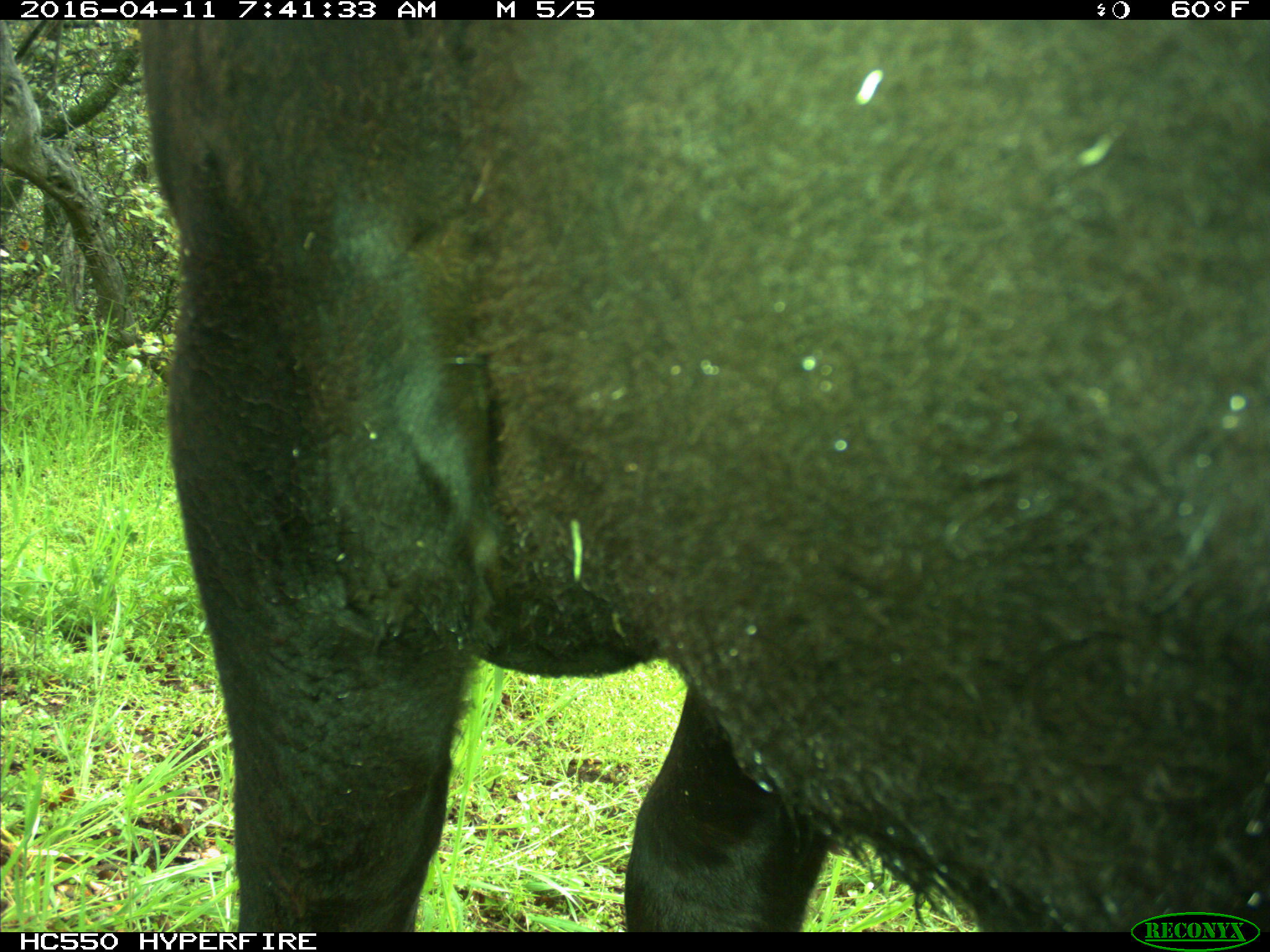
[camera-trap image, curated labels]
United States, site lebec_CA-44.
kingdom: Animalia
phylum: Chordata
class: Mammalia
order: Artiodactyla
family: Bovidae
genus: Bos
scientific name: Bos taurus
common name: domestic cow